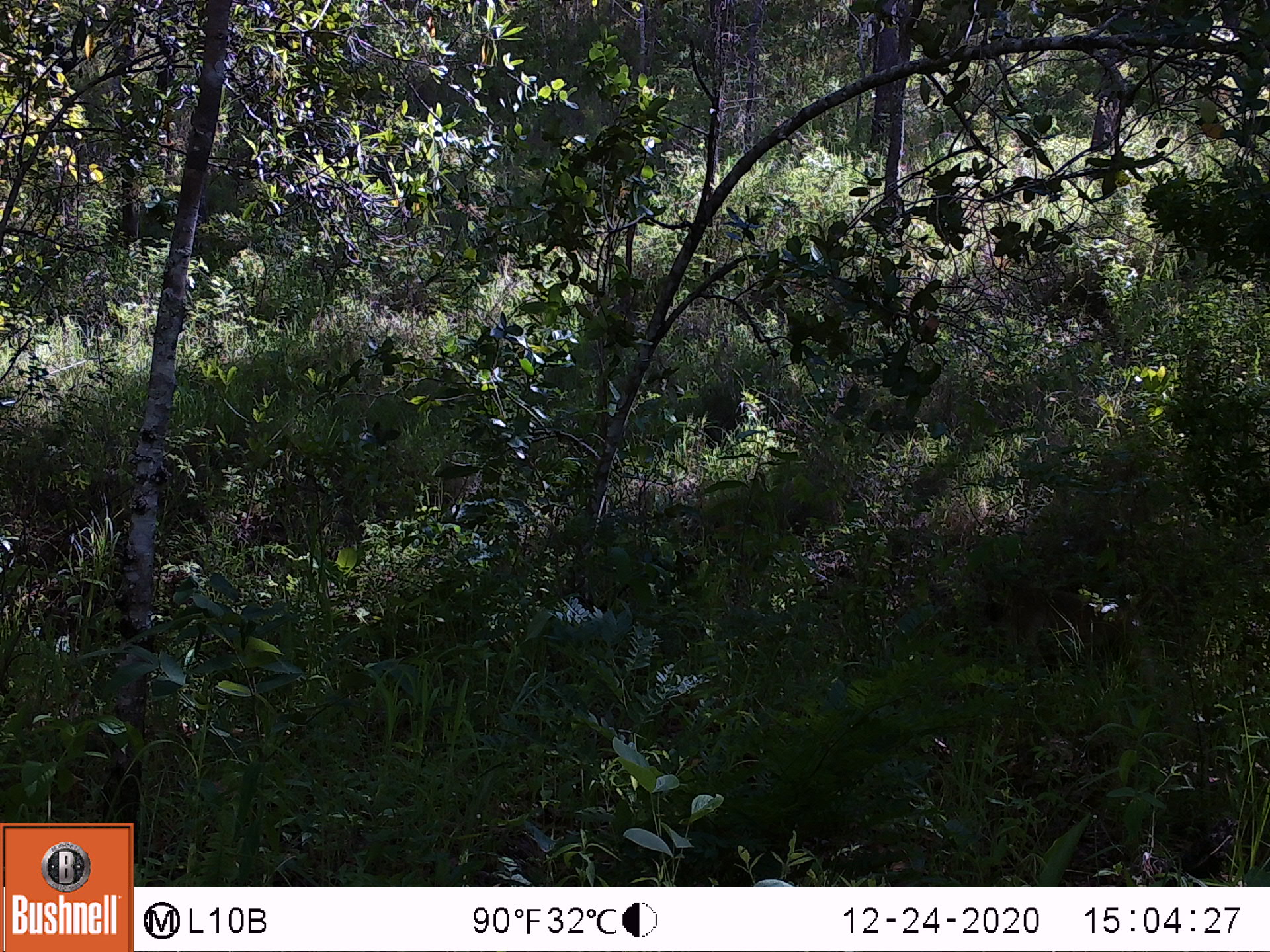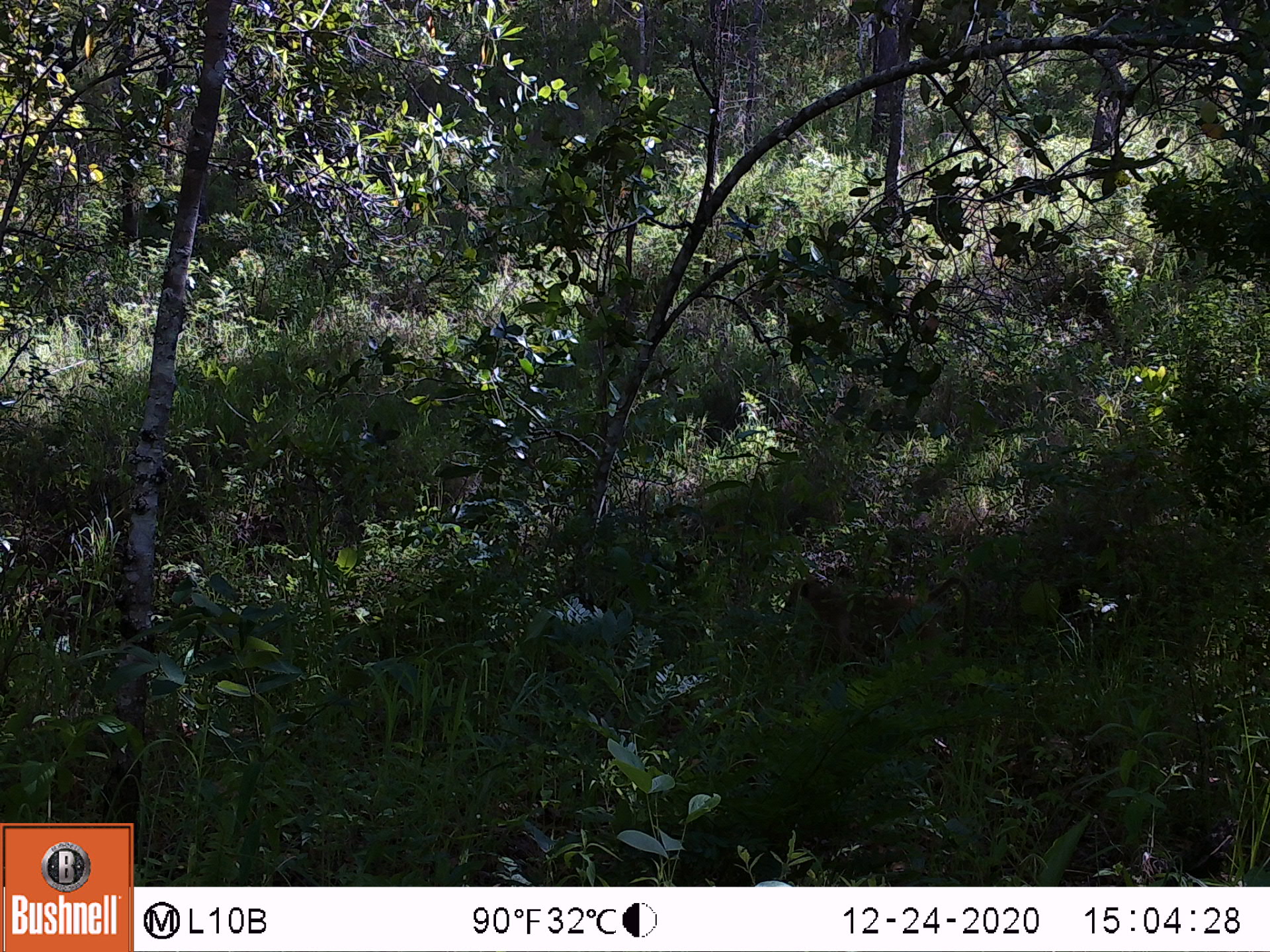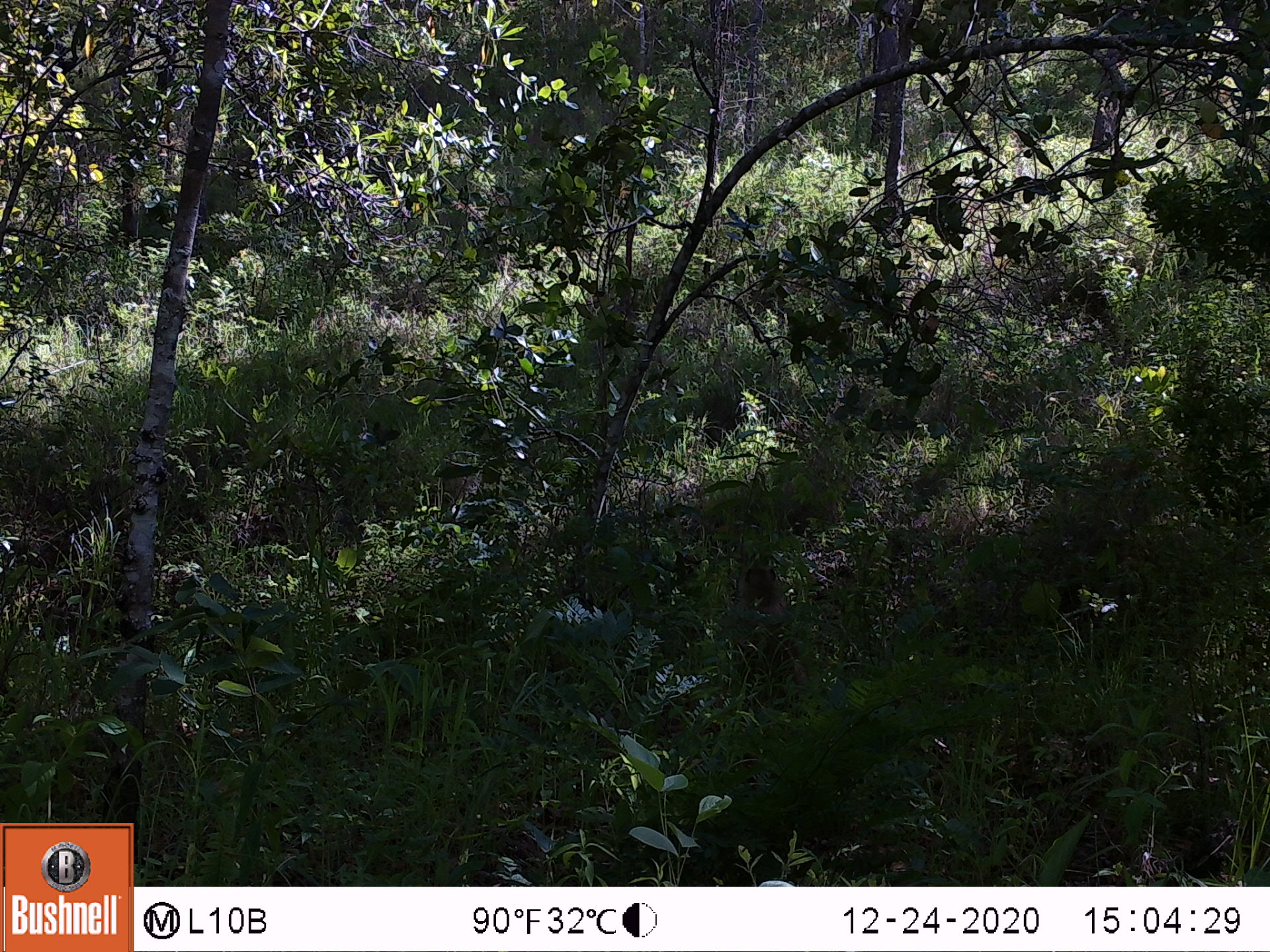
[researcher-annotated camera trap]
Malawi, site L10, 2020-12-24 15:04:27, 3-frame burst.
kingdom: Animalia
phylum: Chordata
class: Mammalia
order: Primates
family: Cercopithecidae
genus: Papio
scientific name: Papio cynocephalus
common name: yellow baboon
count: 1